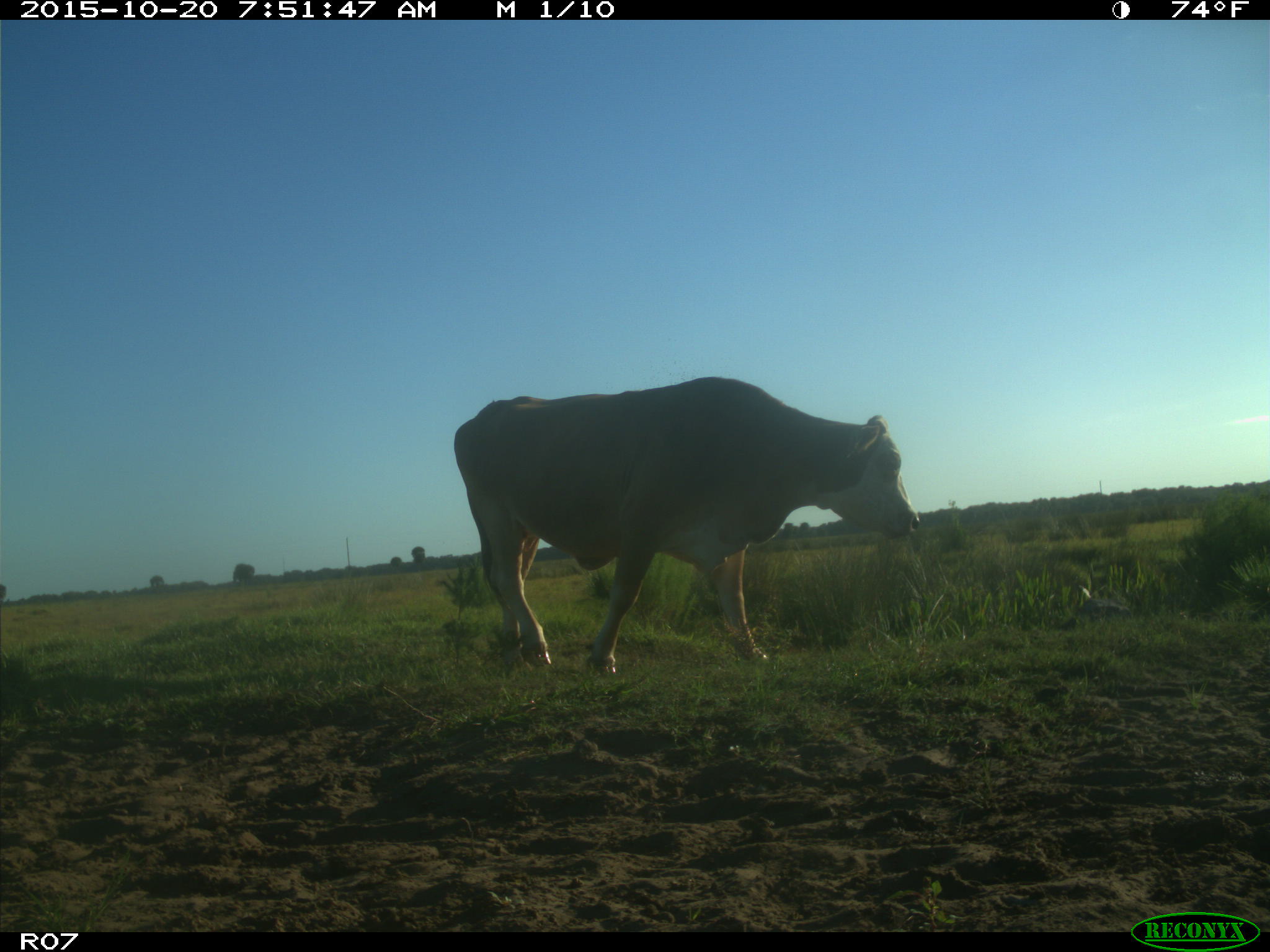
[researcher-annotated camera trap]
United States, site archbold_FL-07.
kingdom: Animalia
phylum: Chordata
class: Mammalia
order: Artiodactyla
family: Bovidae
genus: Bos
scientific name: Bos taurus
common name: domestic cow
Bos taurus (domestic cow).